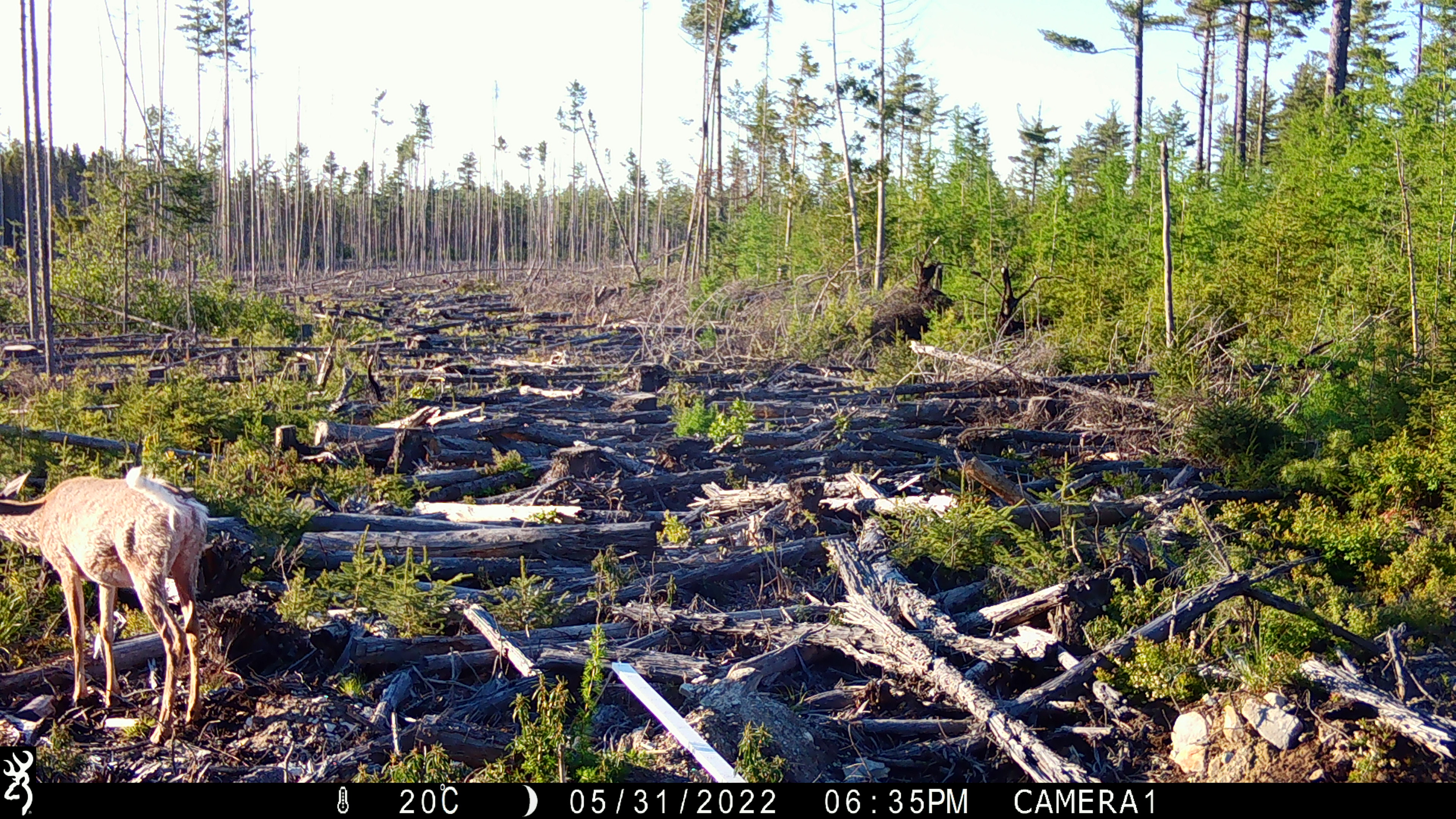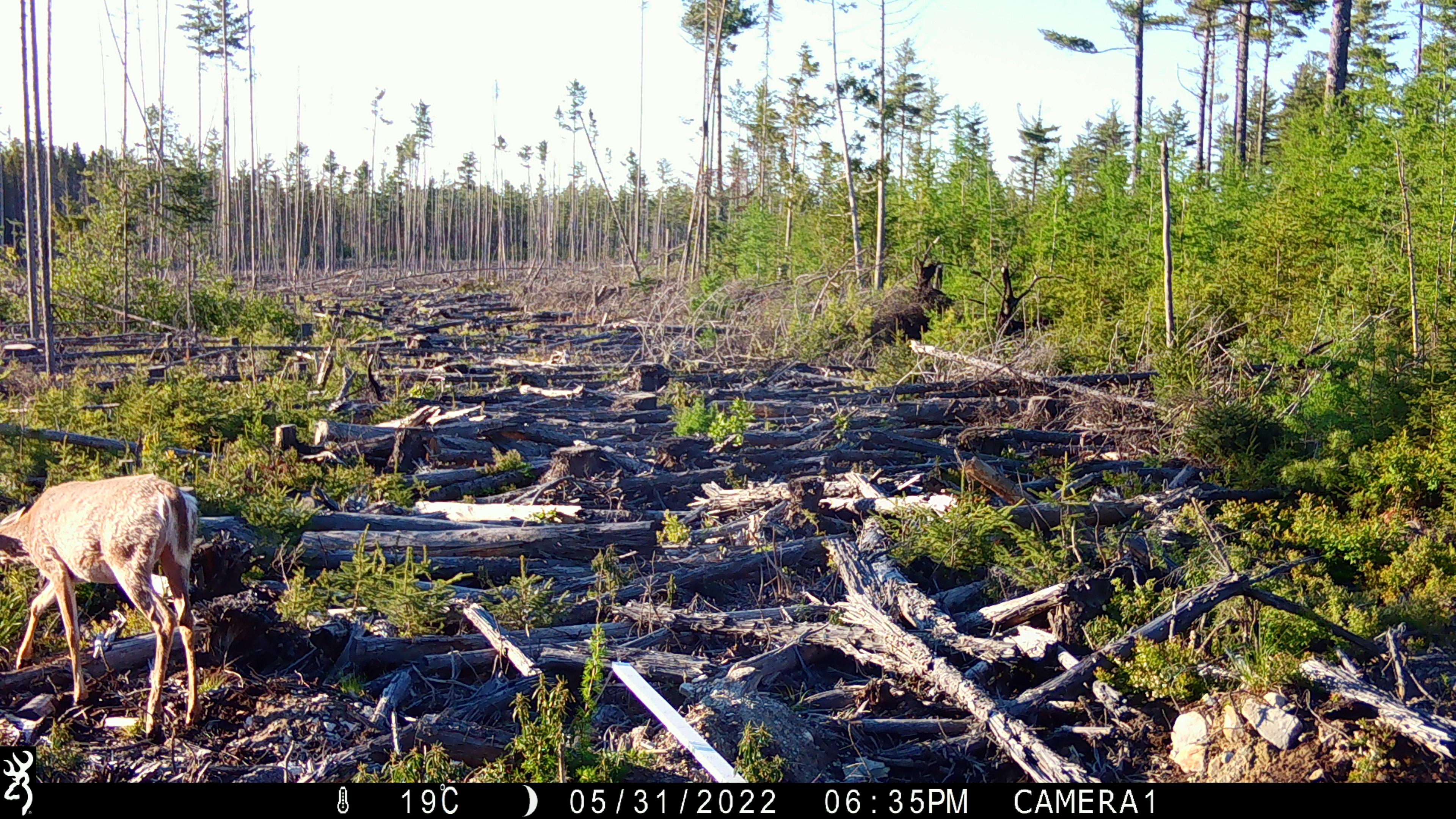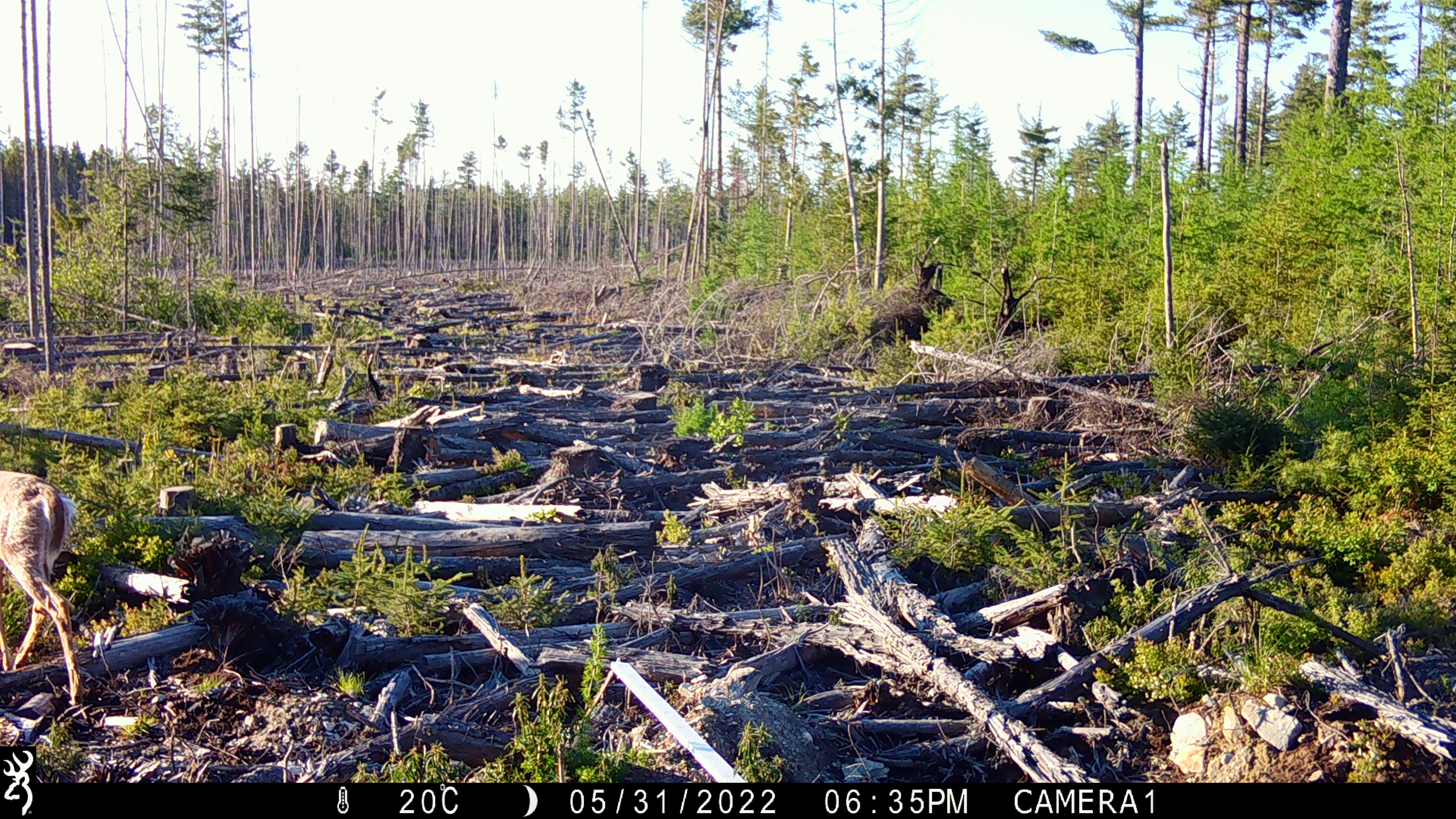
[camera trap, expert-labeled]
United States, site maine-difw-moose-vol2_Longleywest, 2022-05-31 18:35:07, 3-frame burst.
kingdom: Animalia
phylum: Chordata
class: Mammalia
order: Artiodactyla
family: Cervidae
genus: Odocoileus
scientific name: Odocoileus virginianus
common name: white-tailed deer